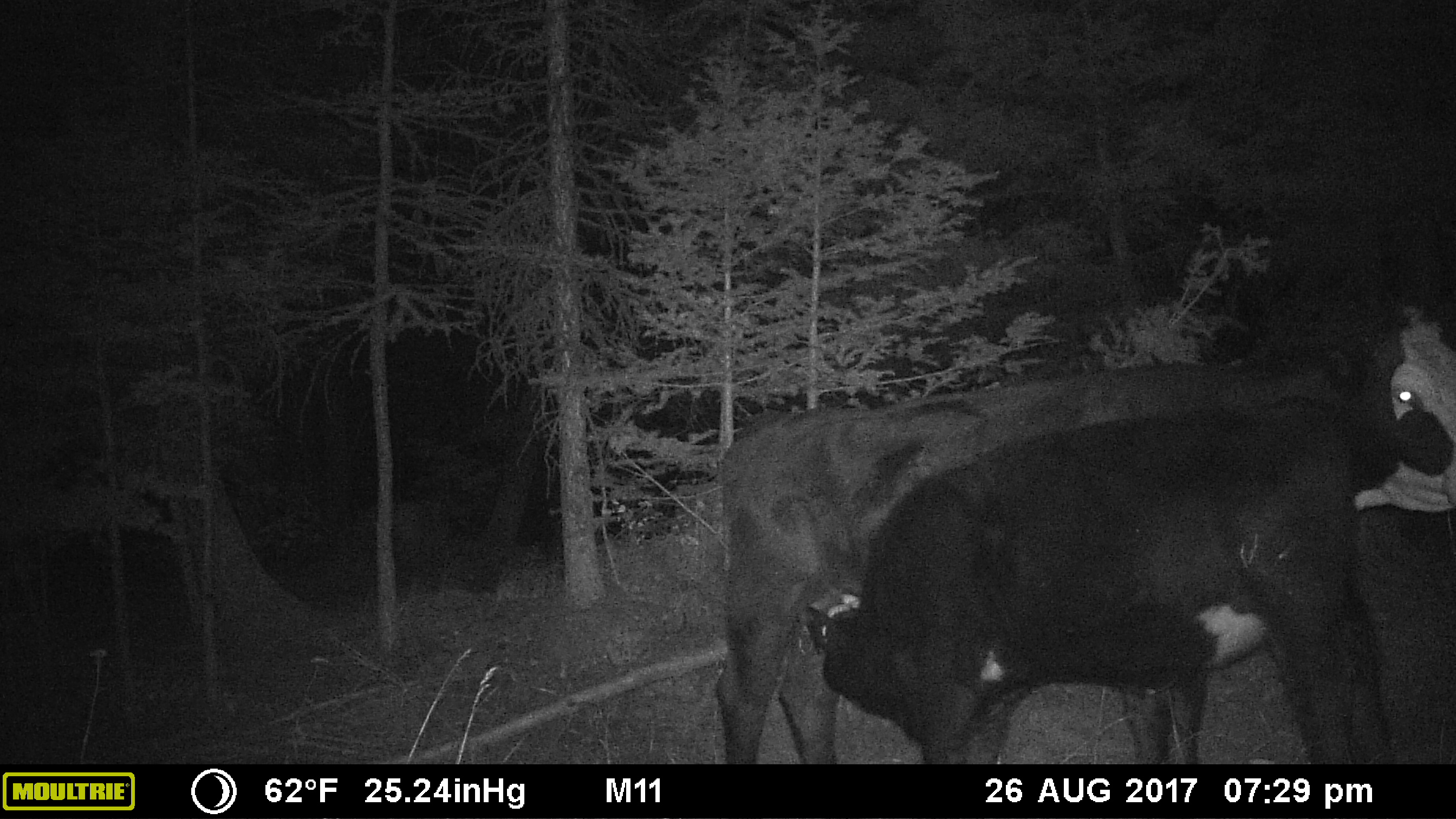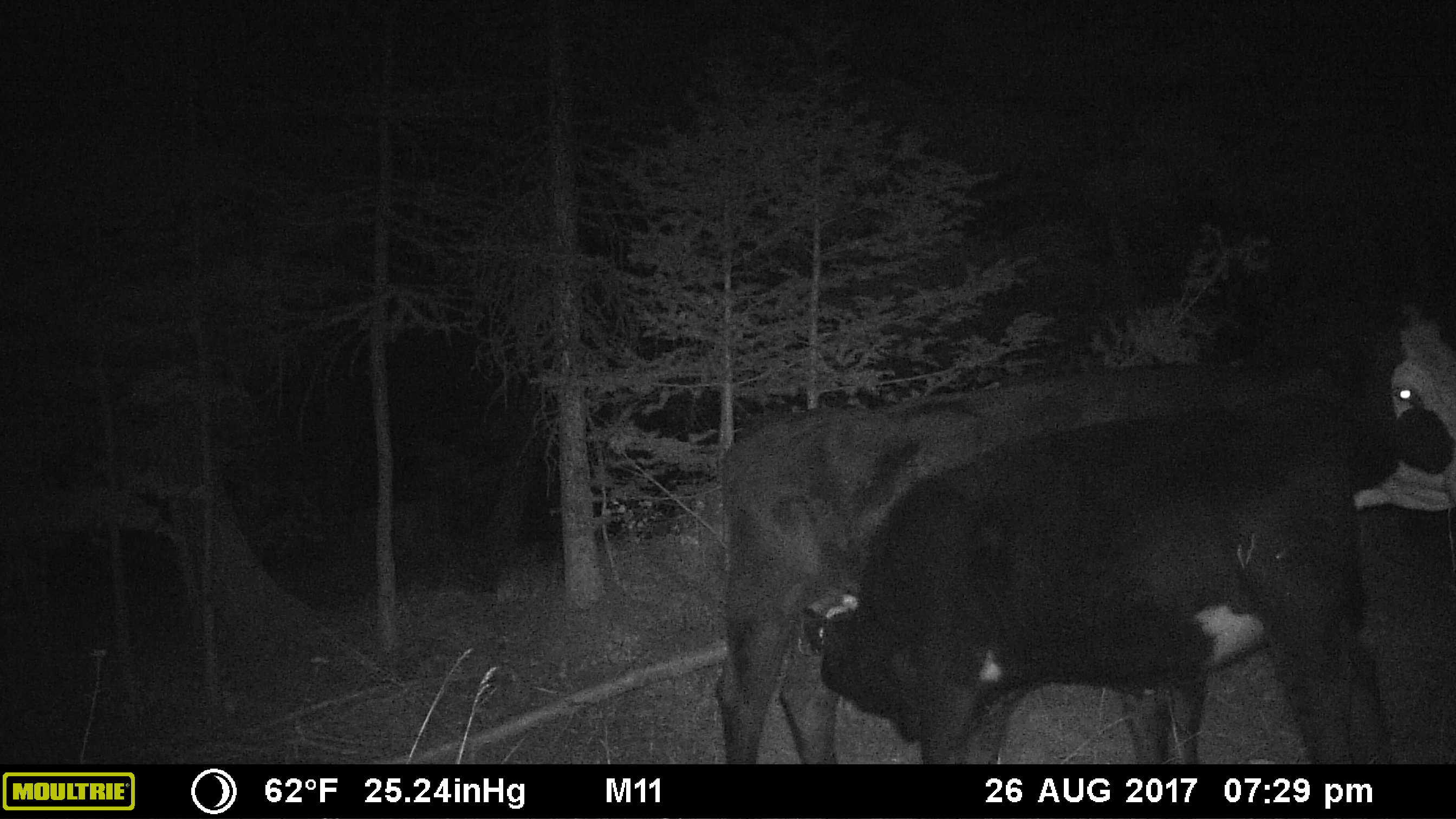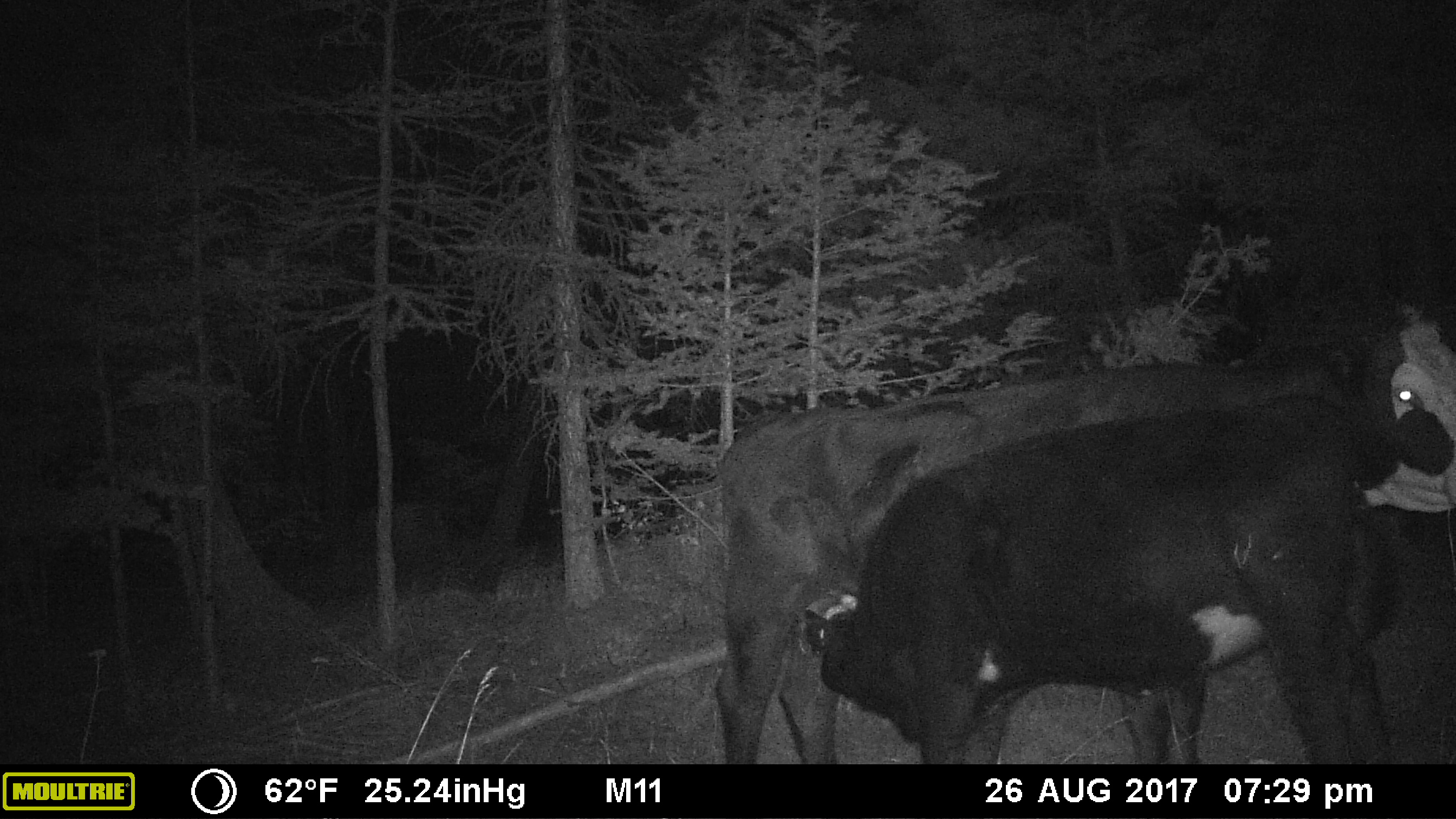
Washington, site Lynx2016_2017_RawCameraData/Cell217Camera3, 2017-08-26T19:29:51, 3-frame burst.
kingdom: Animalia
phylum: Chordata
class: Mammalia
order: Artiodactyla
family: Bovidae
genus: Bos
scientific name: Bos taurus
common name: domestic cattle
Domestic cattle (Bos taurus). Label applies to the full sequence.